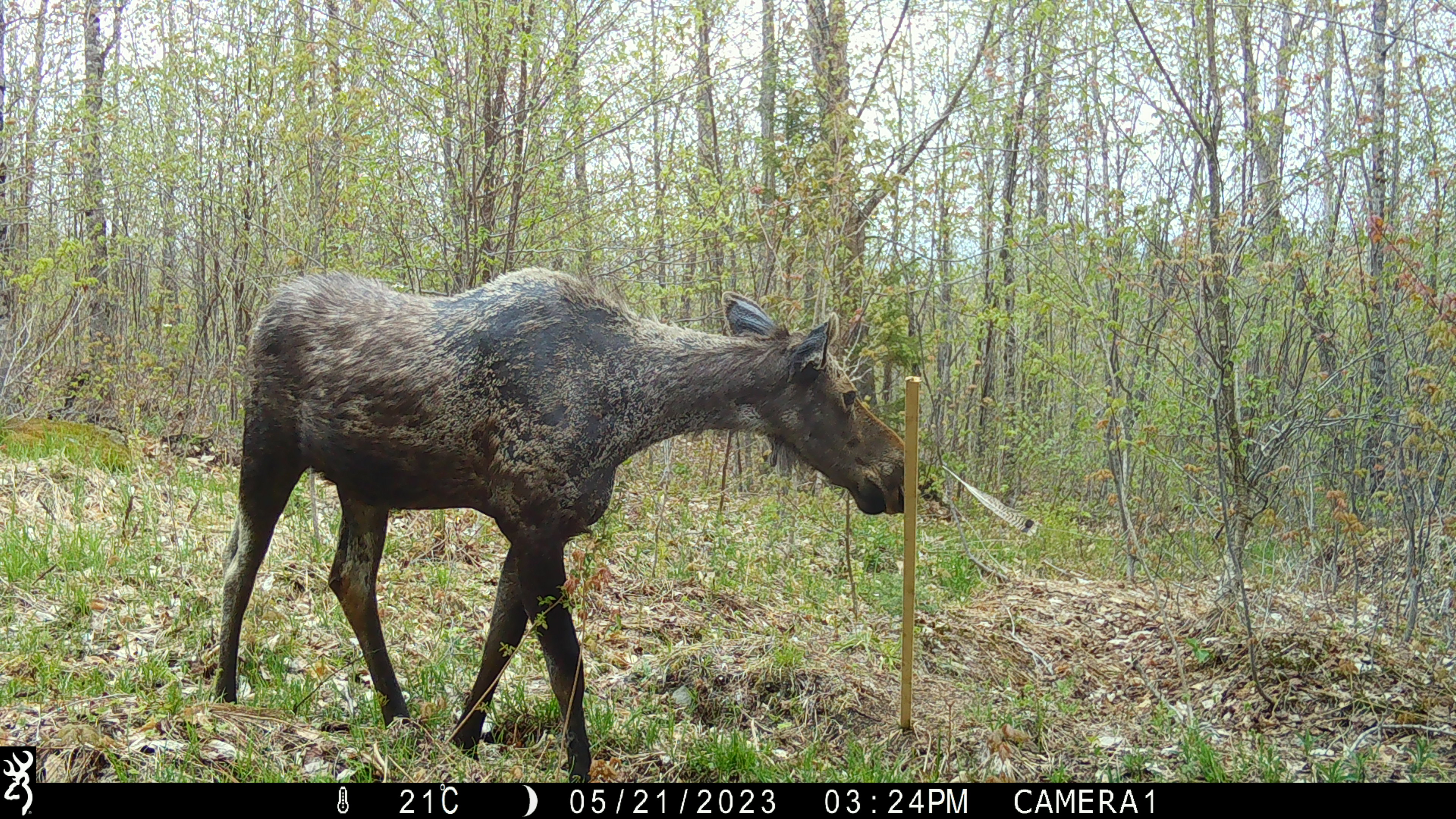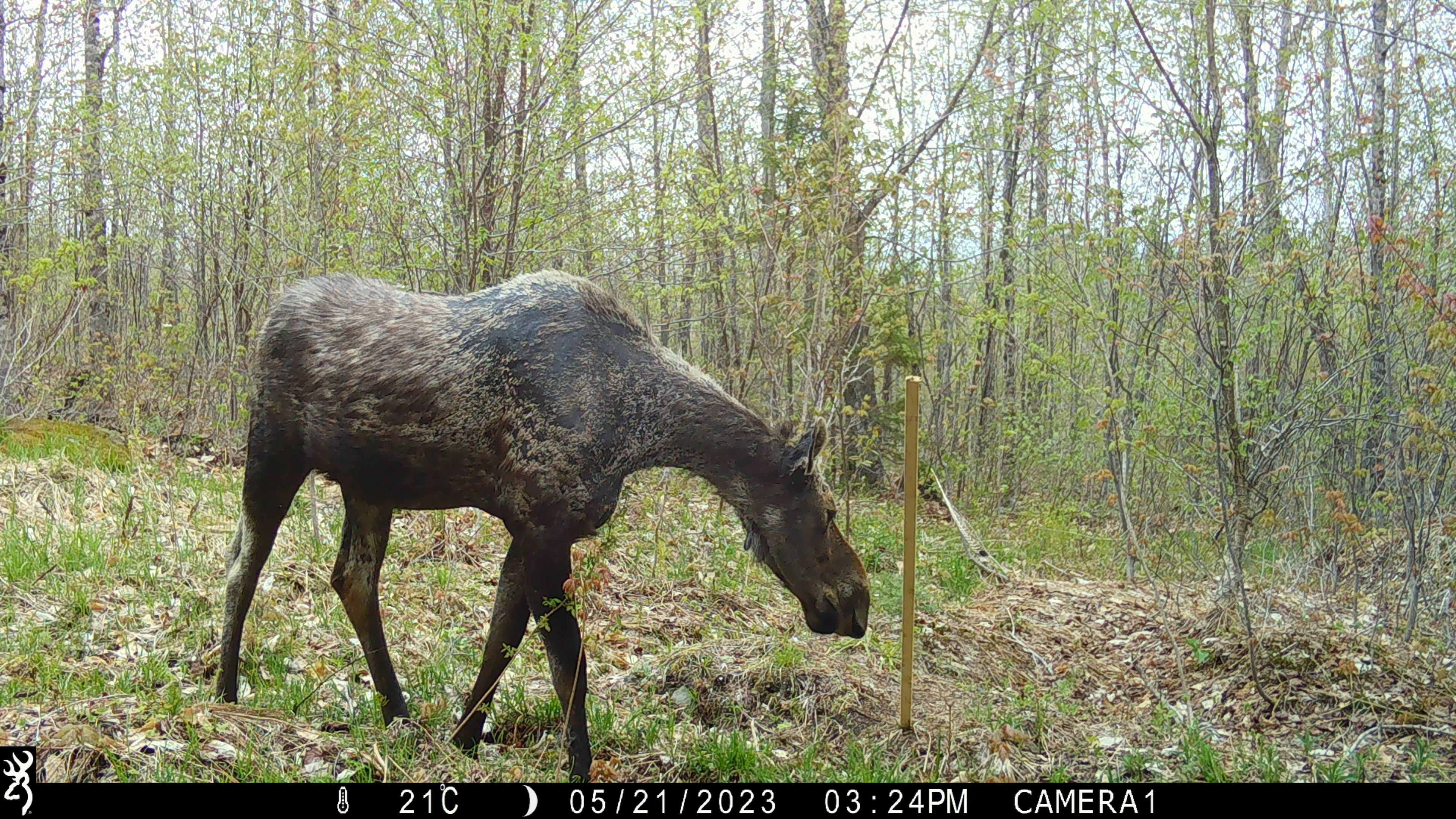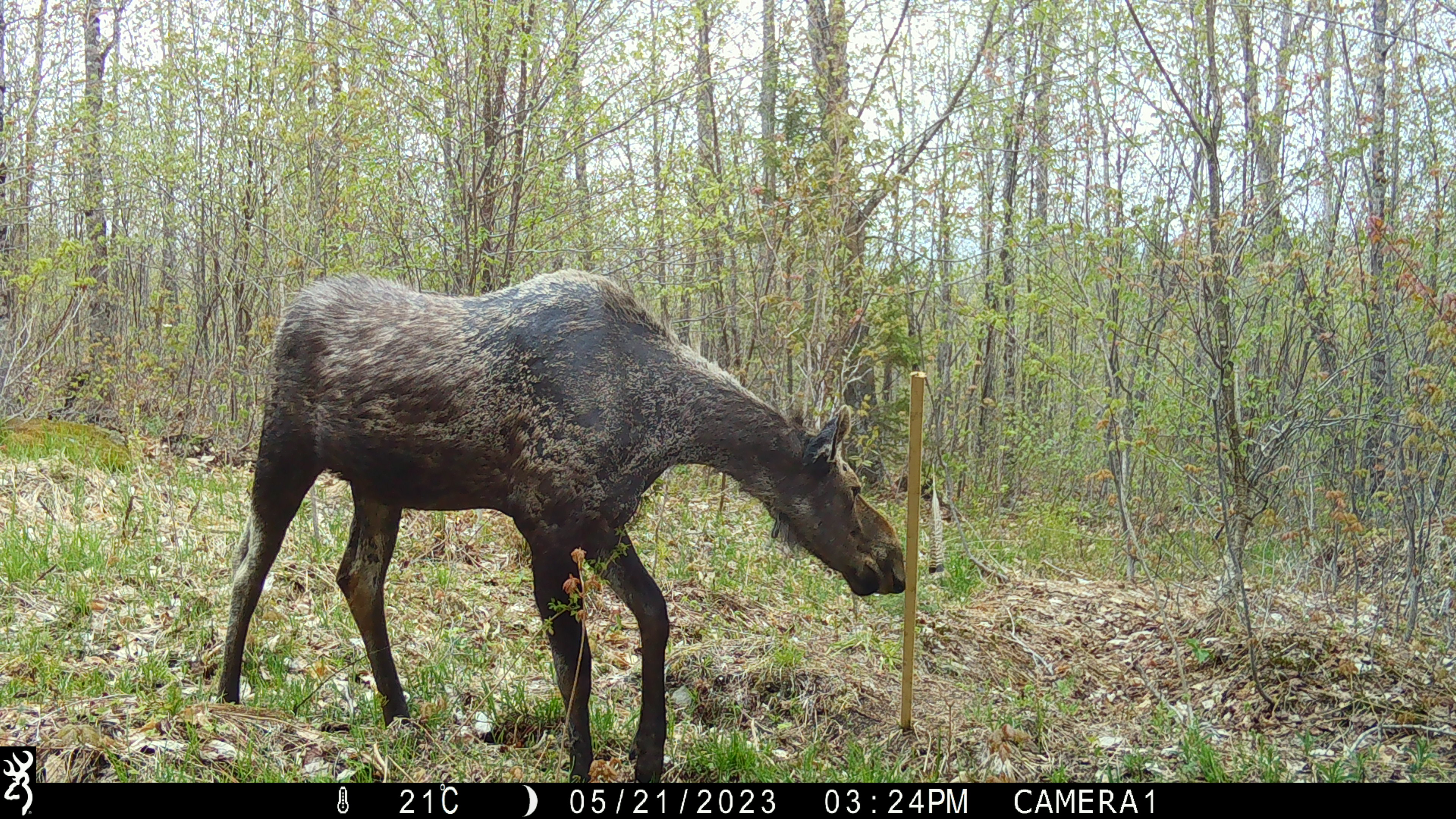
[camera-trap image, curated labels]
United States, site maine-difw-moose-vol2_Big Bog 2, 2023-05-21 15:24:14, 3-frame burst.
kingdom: Animalia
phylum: Chordata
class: Mammalia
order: Artiodactyla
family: Cervidae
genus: Alces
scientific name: Alces alces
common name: moose